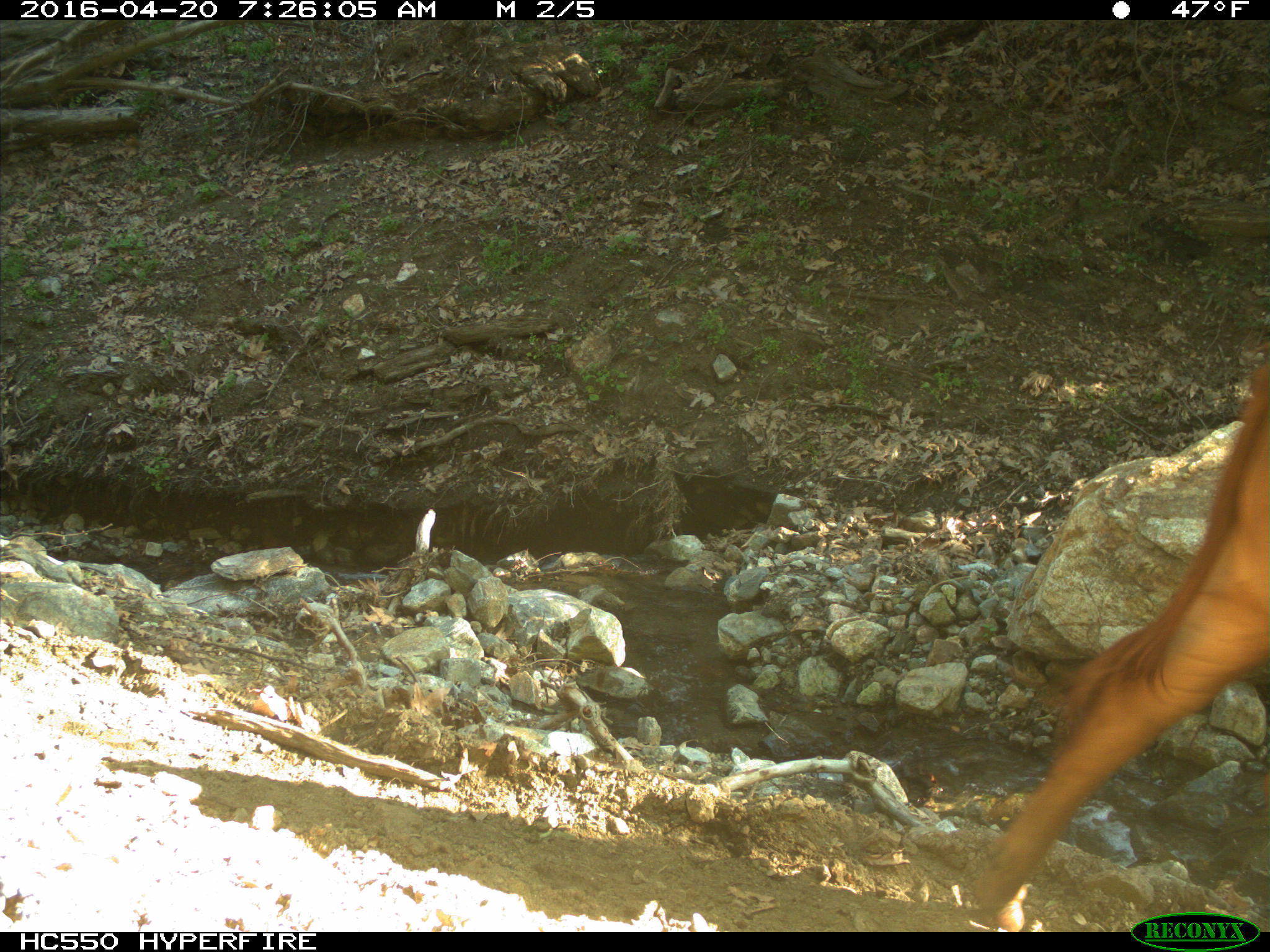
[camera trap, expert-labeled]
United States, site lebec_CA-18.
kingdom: Animalia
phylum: Chordata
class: Mammalia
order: Artiodactyla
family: Bovidae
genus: Bos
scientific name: Bos taurus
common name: domestic cow